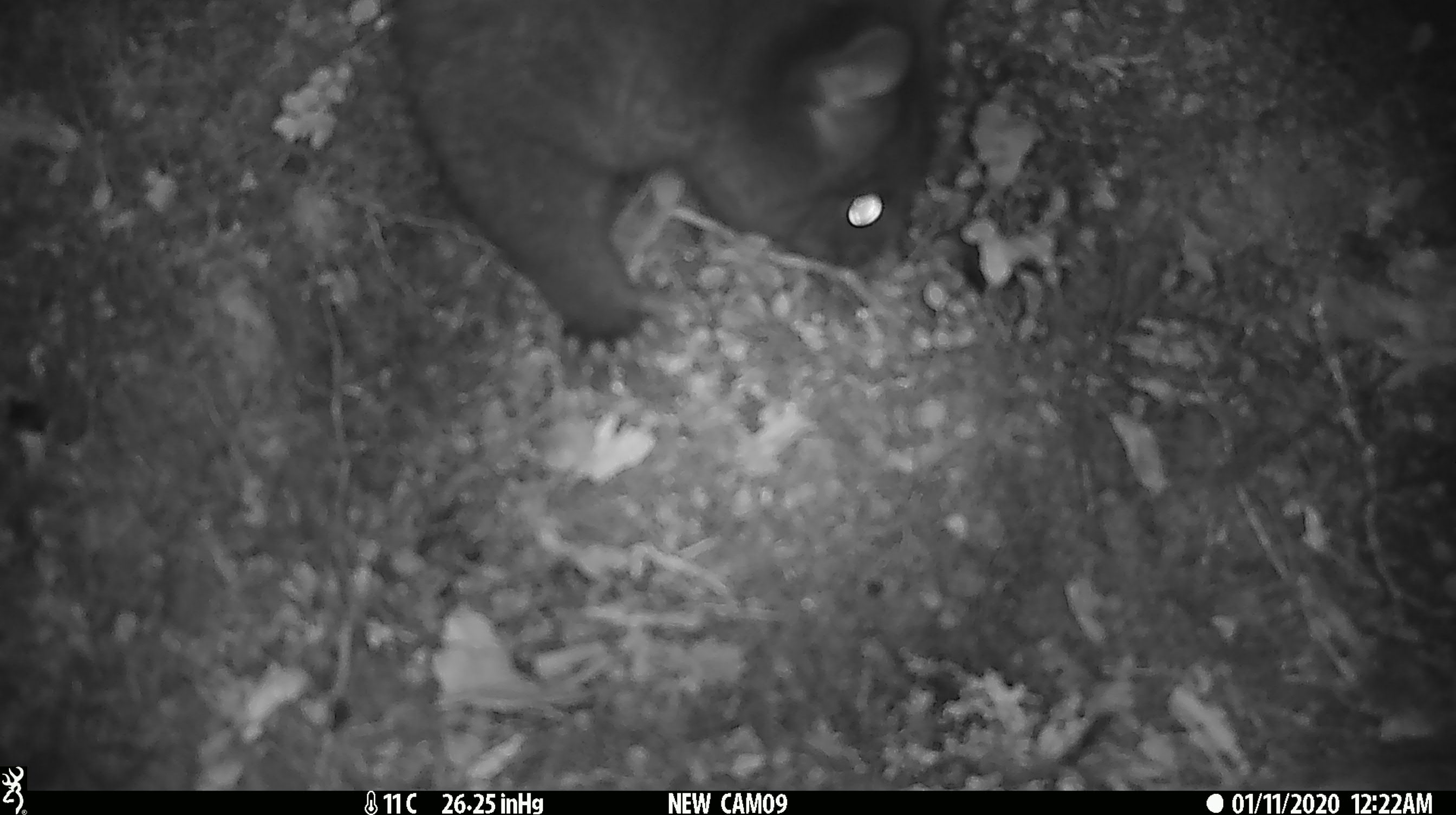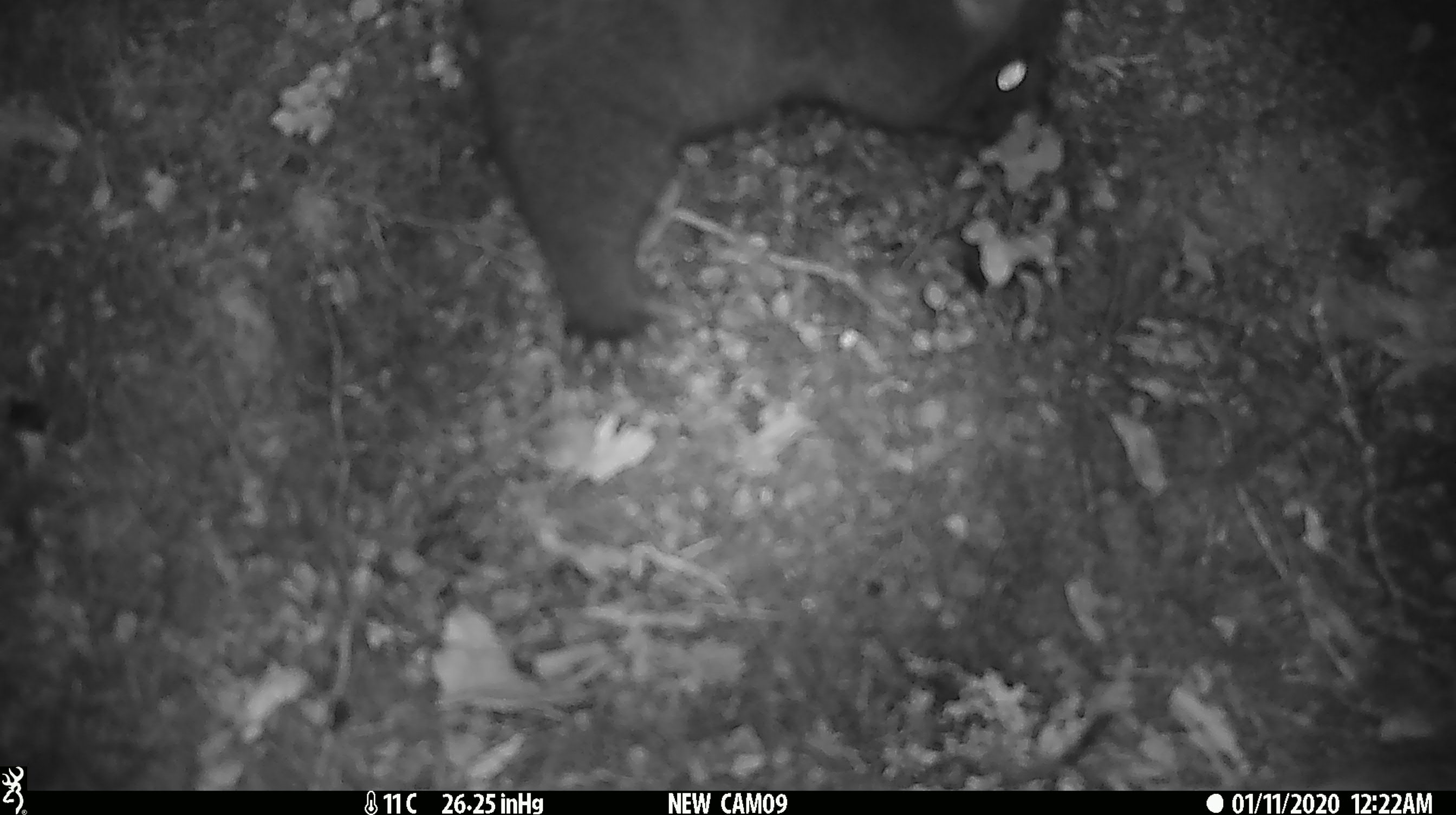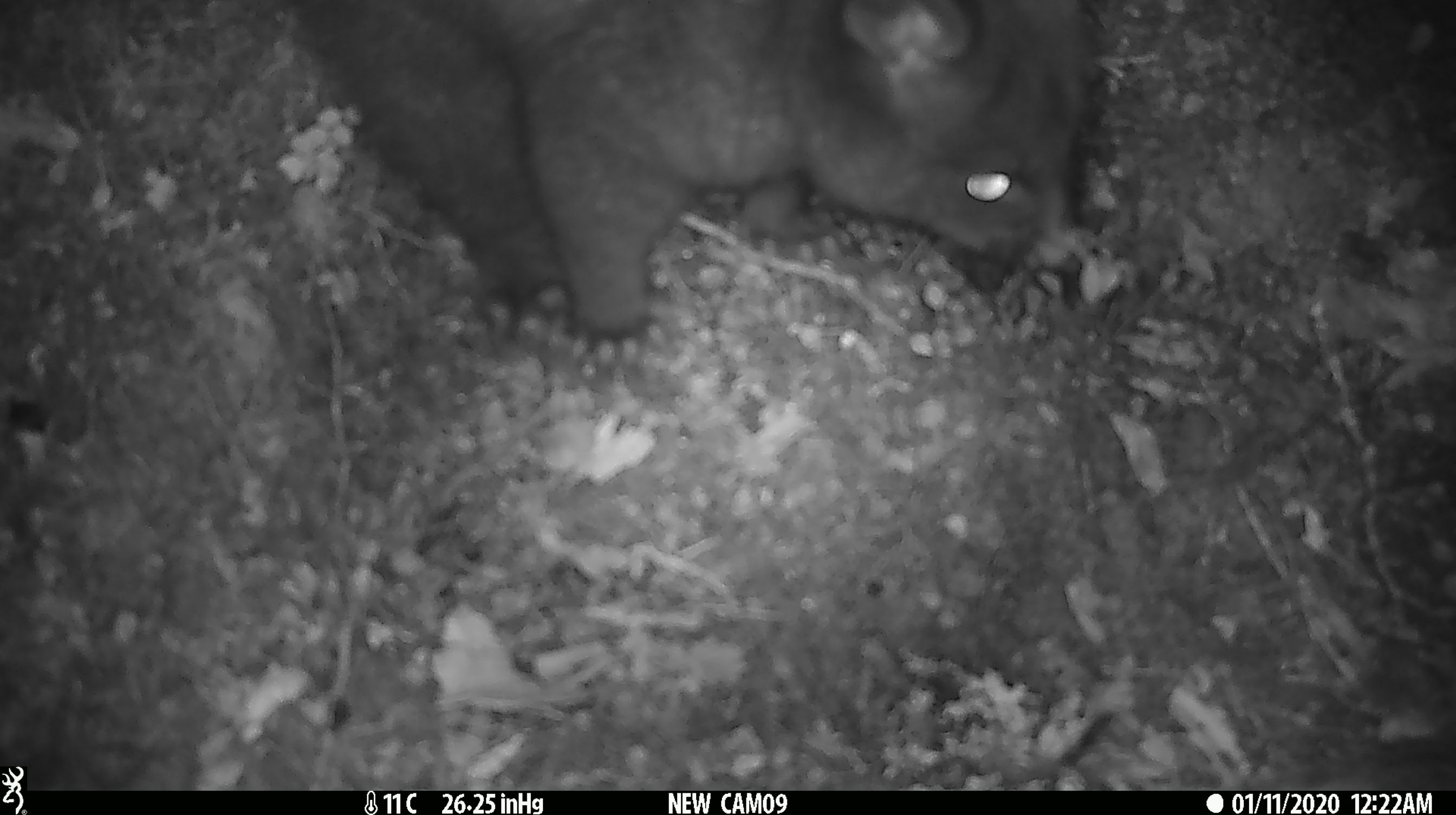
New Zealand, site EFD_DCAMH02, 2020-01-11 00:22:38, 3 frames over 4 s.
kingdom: Animalia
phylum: Chordata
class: Mammalia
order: Diprotodontia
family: Phalangeridae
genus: Trichosurus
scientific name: Trichosurus vulpecula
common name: common brushtail possum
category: possum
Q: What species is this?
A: Possum (common brushtail possum) (Trichosurus vulpecula).